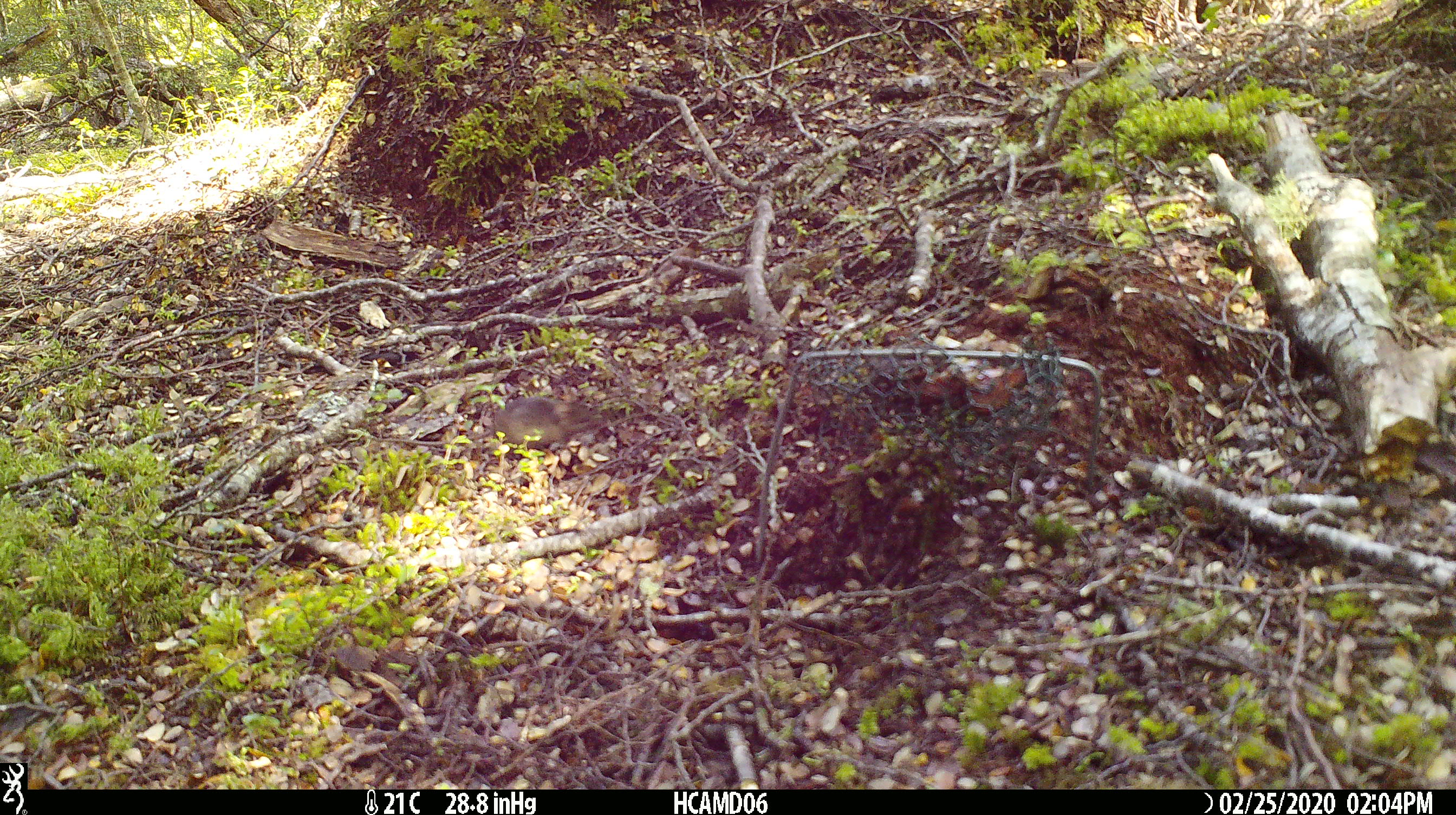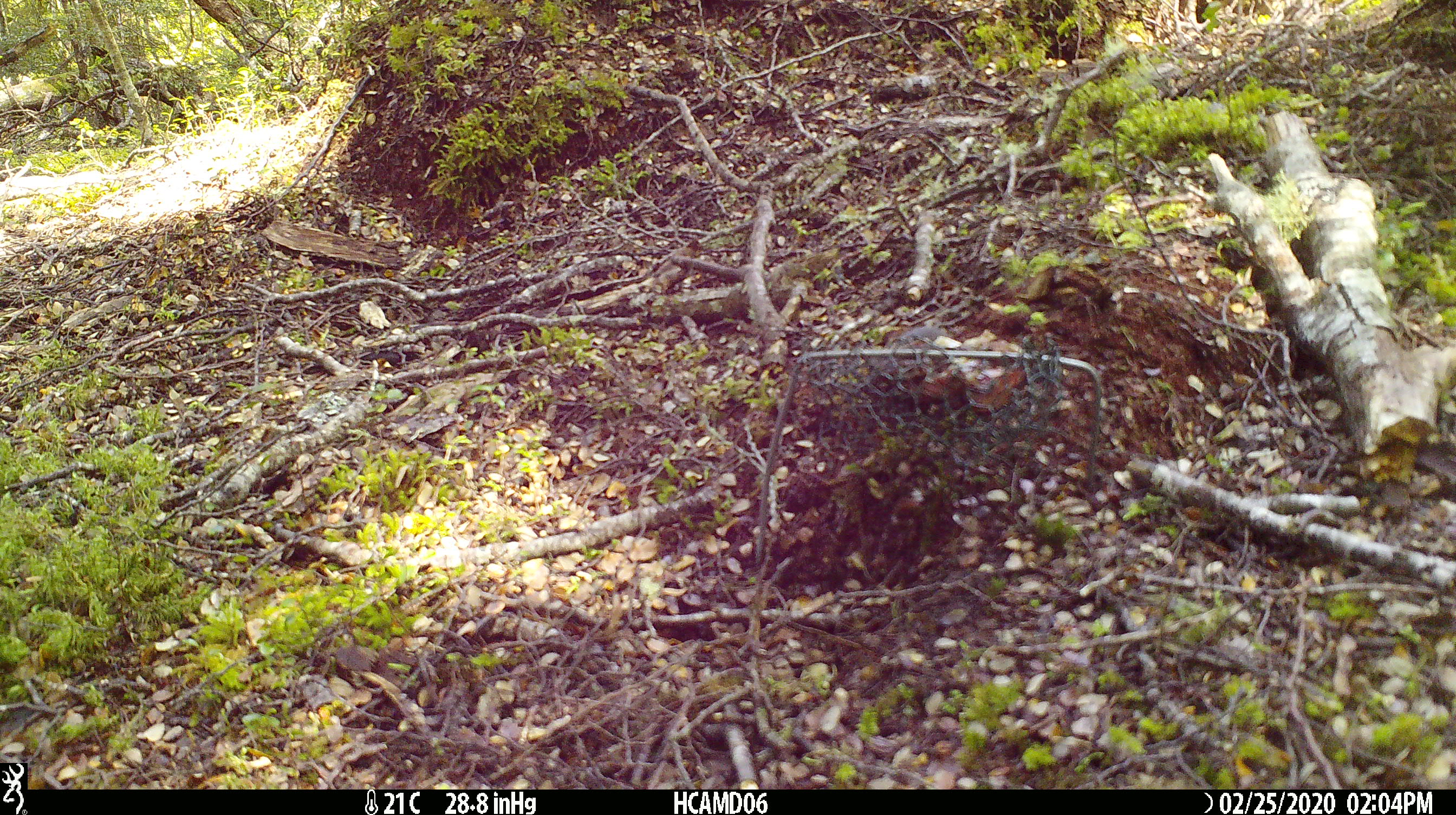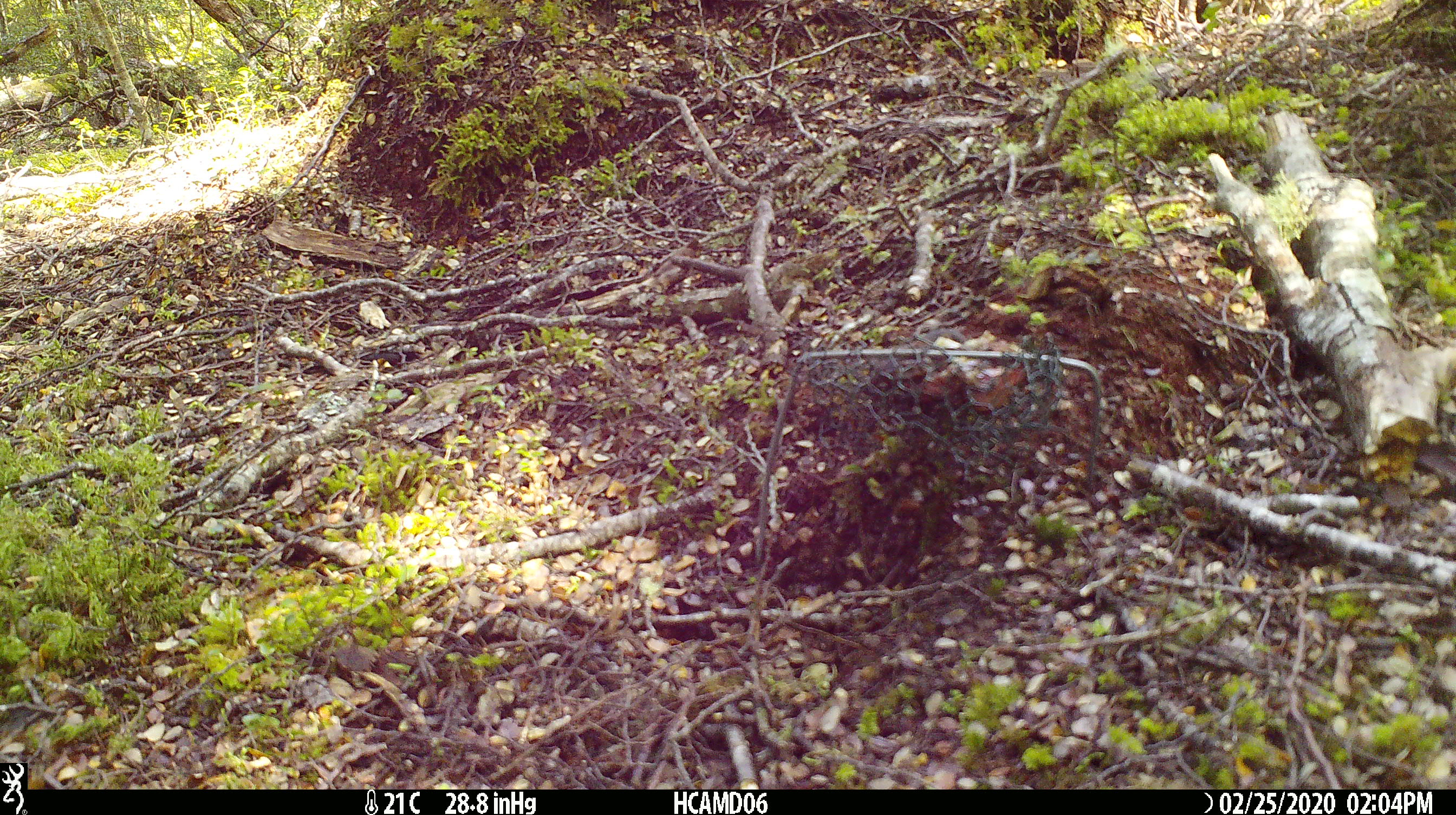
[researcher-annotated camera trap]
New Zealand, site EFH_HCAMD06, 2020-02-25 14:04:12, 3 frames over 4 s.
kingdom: Animalia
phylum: Chordata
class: Mammalia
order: Rodentia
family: Muridae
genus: Mus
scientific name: Mus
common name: mouse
Mouse (Mus).